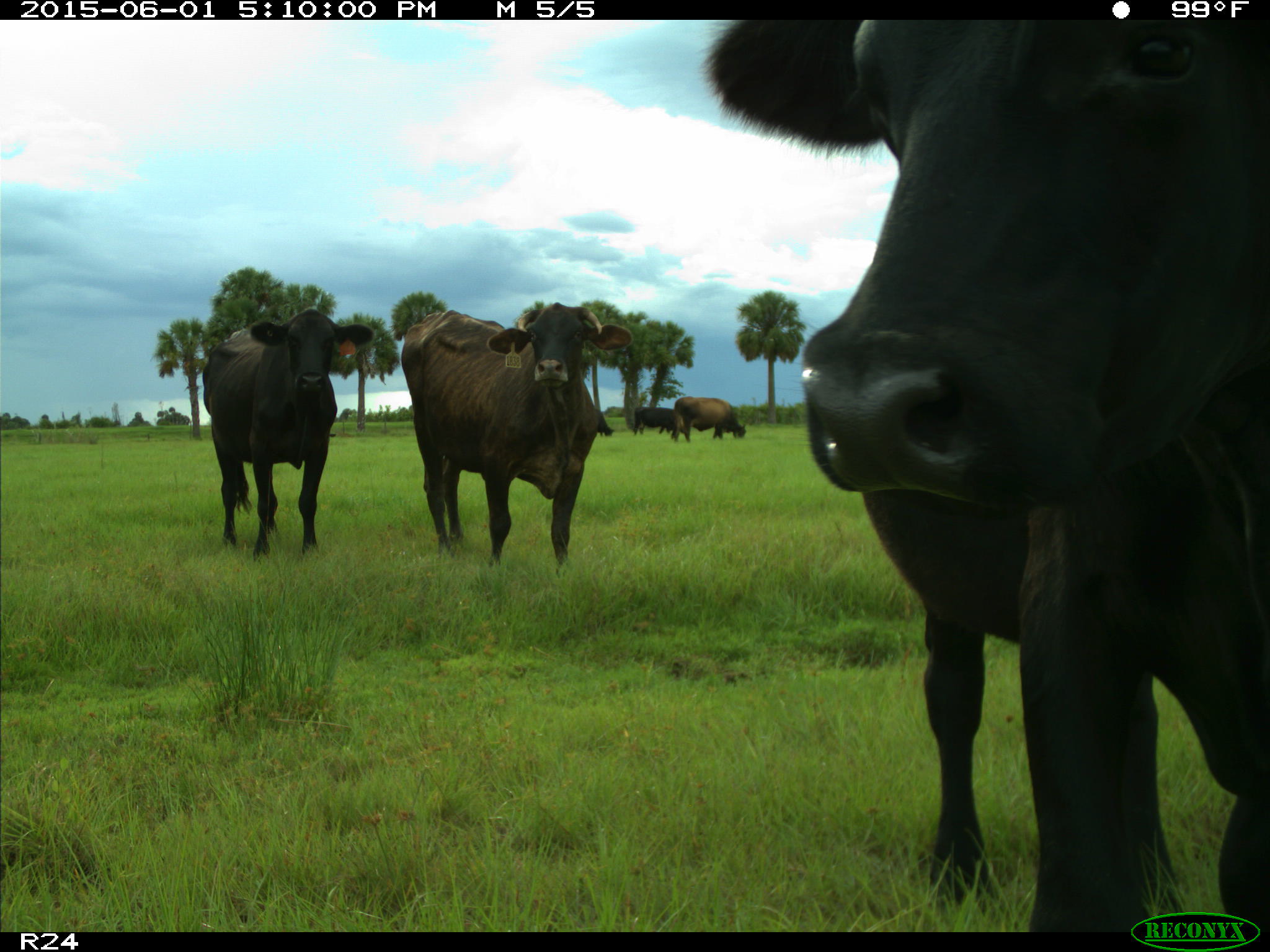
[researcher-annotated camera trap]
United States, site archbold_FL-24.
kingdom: Animalia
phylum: Chordata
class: Mammalia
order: Artiodactyla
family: Bovidae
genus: Bos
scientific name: Bos taurus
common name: domestic cow